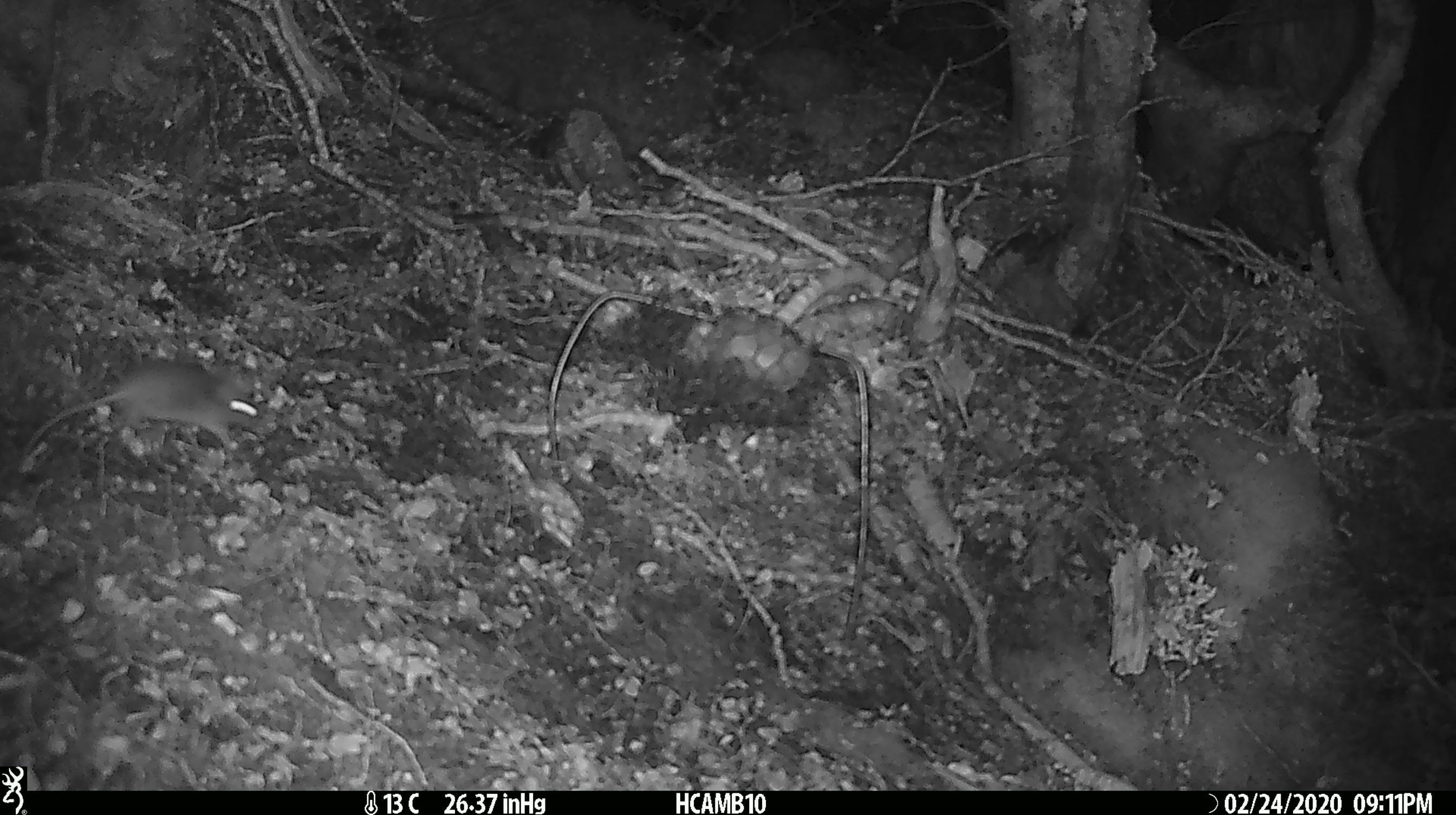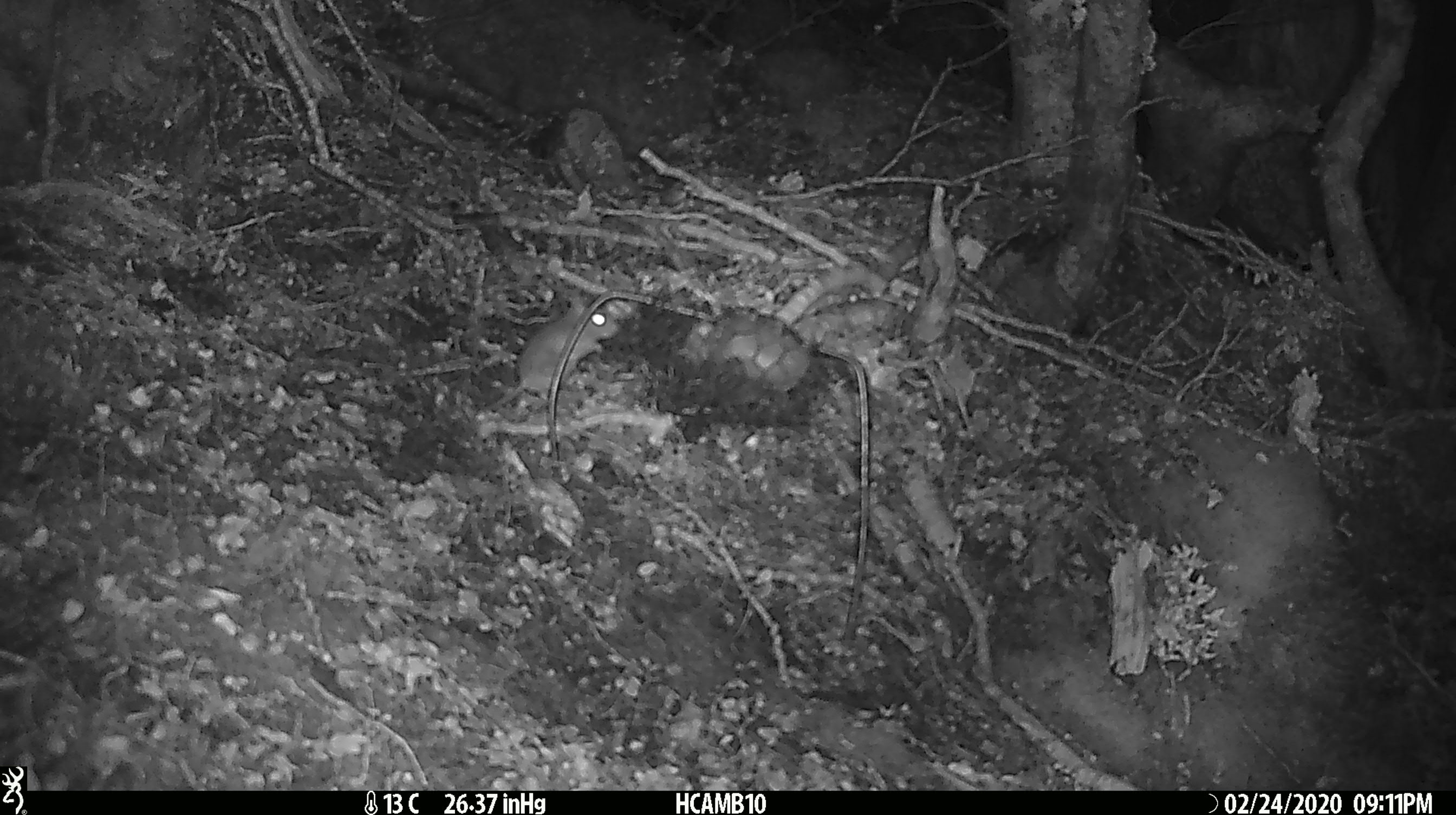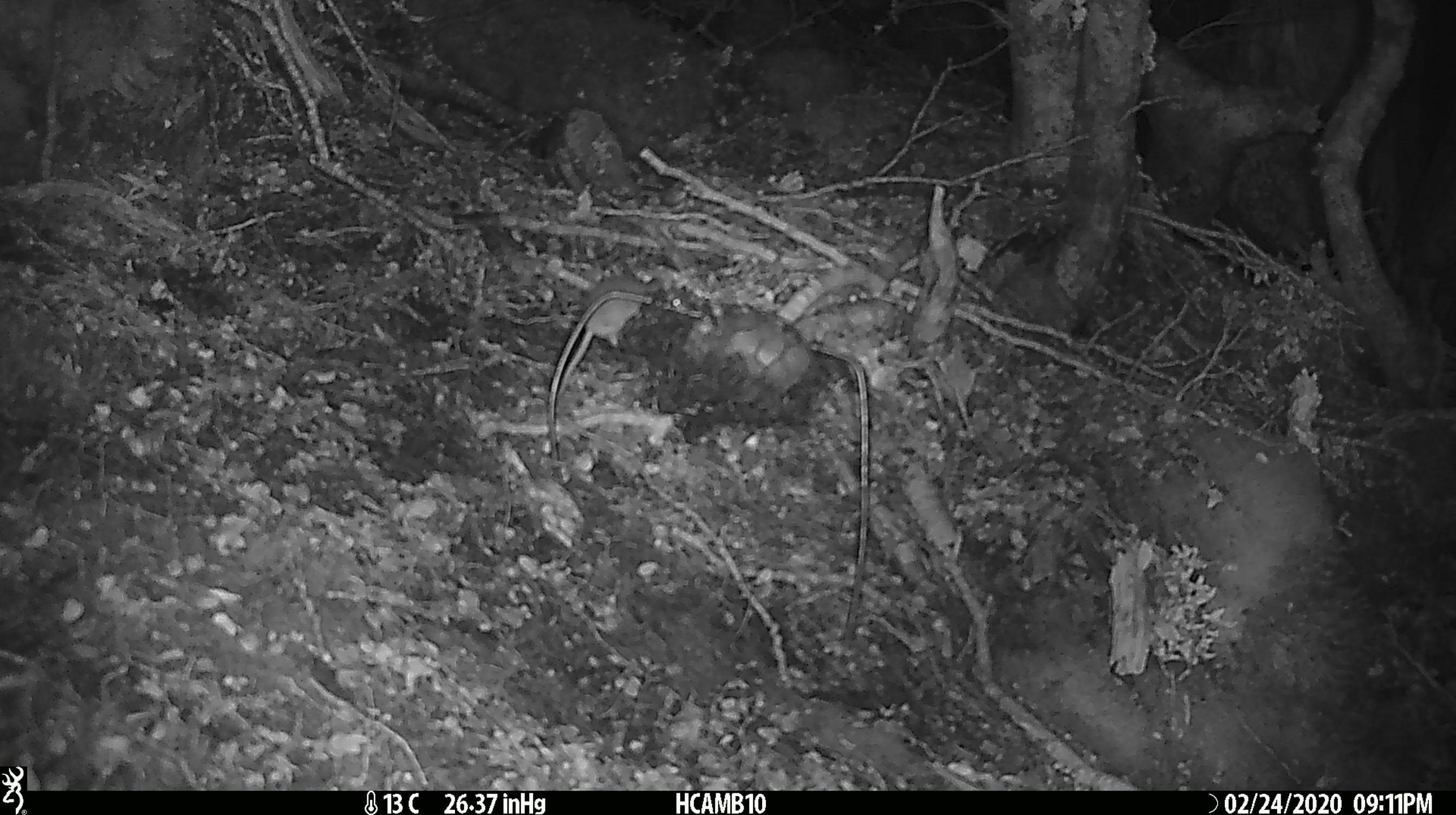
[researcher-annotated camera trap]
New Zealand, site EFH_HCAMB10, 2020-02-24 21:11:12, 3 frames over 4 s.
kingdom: Animalia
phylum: Chordata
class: Mammalia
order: Rodentia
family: Muridae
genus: Mus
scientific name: Mus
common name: mouse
Mouse (Mus).